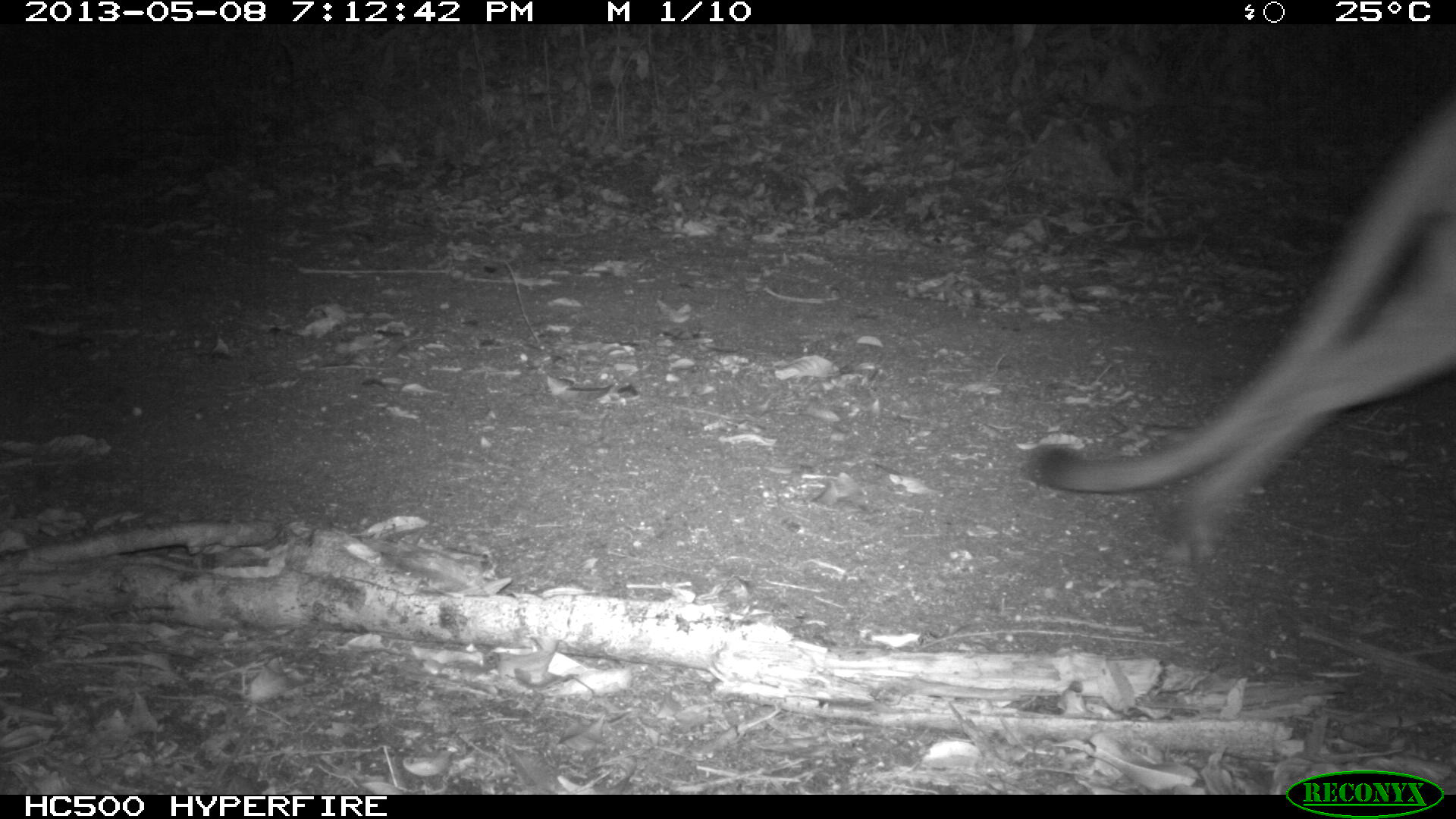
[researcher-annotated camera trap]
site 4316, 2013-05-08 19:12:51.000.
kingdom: Animalia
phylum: Chordata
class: Mammalia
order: Carnivora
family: Felidae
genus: Puma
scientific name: Puma concolor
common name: mountain lion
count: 1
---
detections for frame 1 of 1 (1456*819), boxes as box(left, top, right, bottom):
puma concolor: box(1030, 118, 1456, 565)